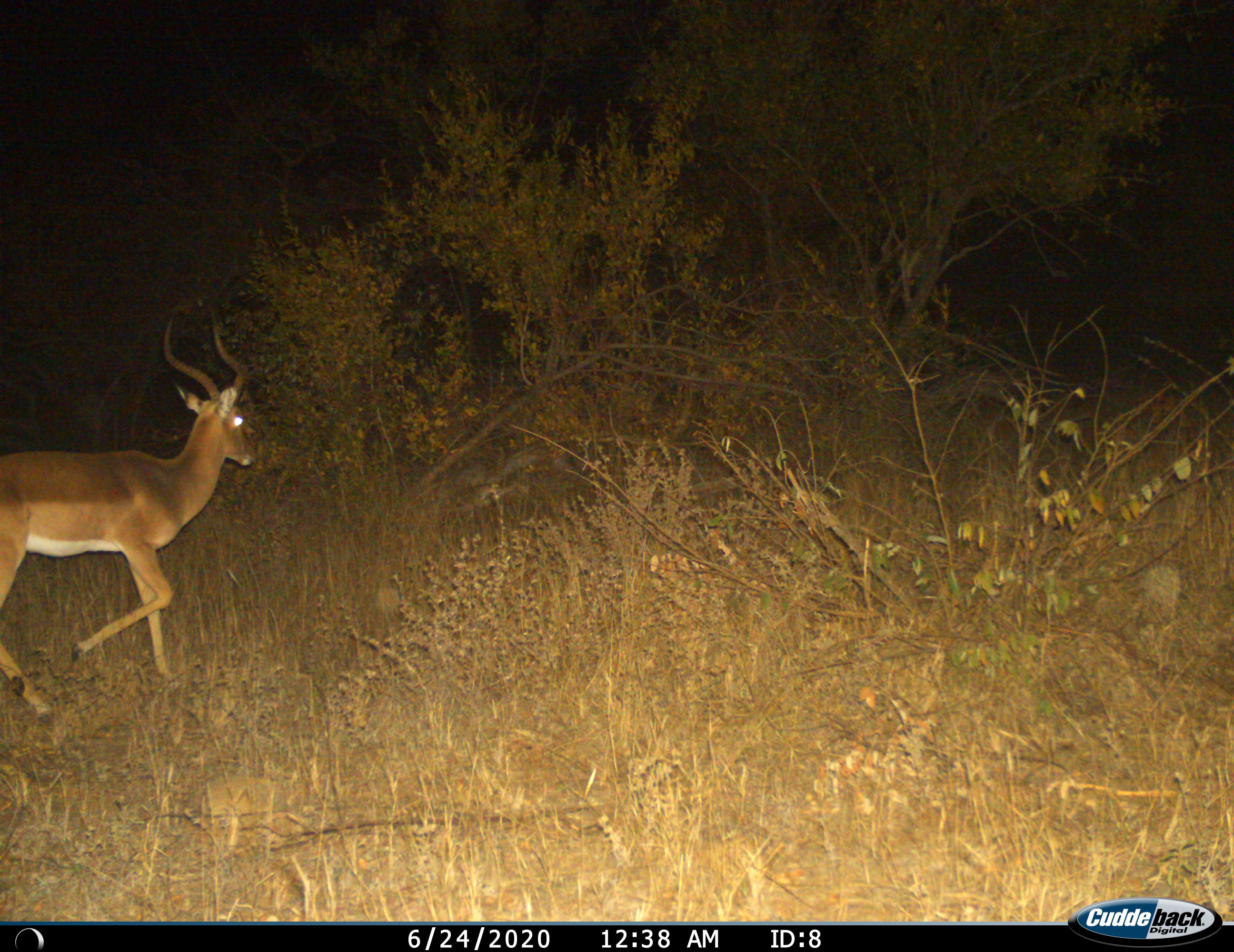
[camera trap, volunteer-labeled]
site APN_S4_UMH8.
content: unidentified animal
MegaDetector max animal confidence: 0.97